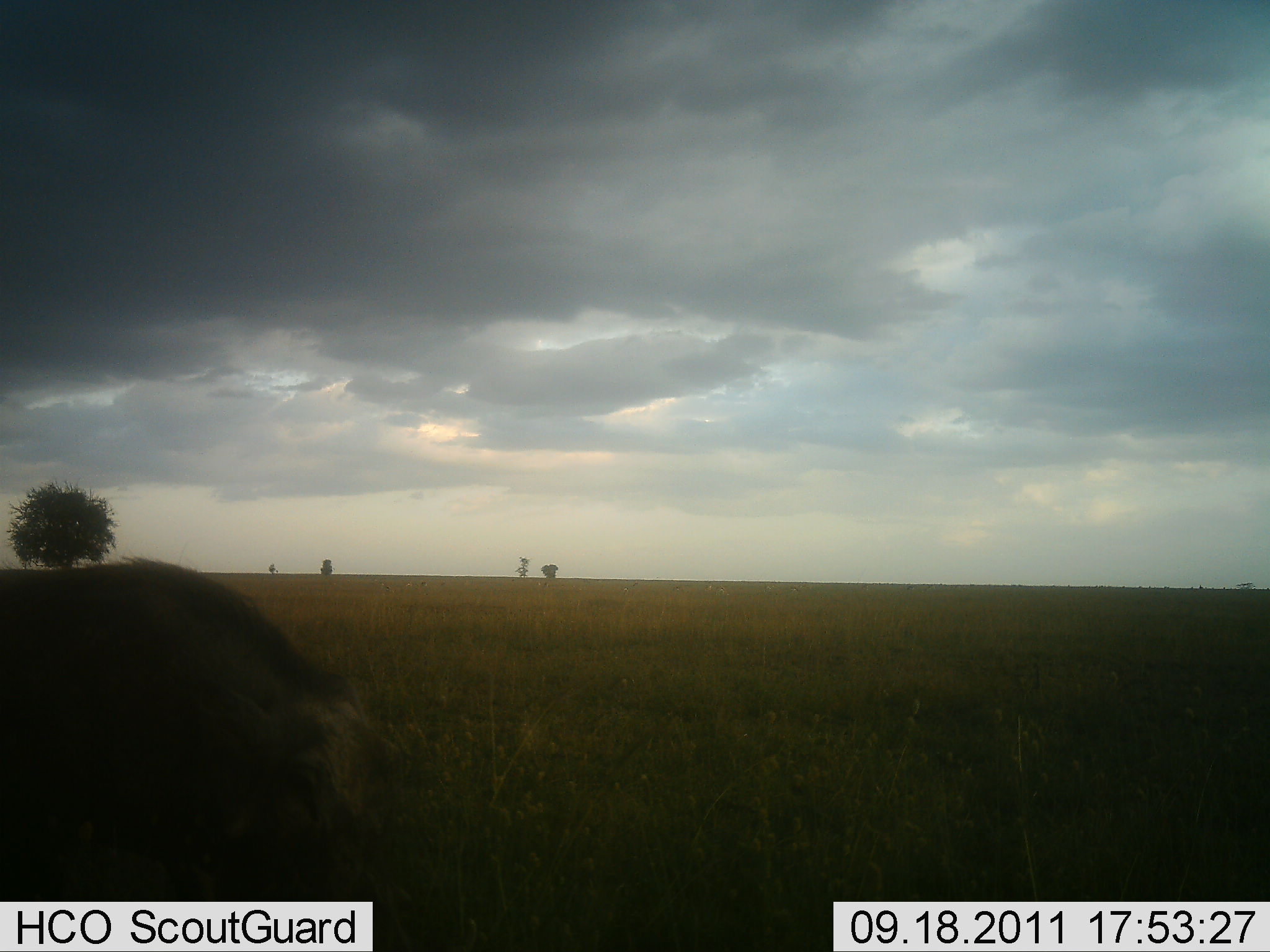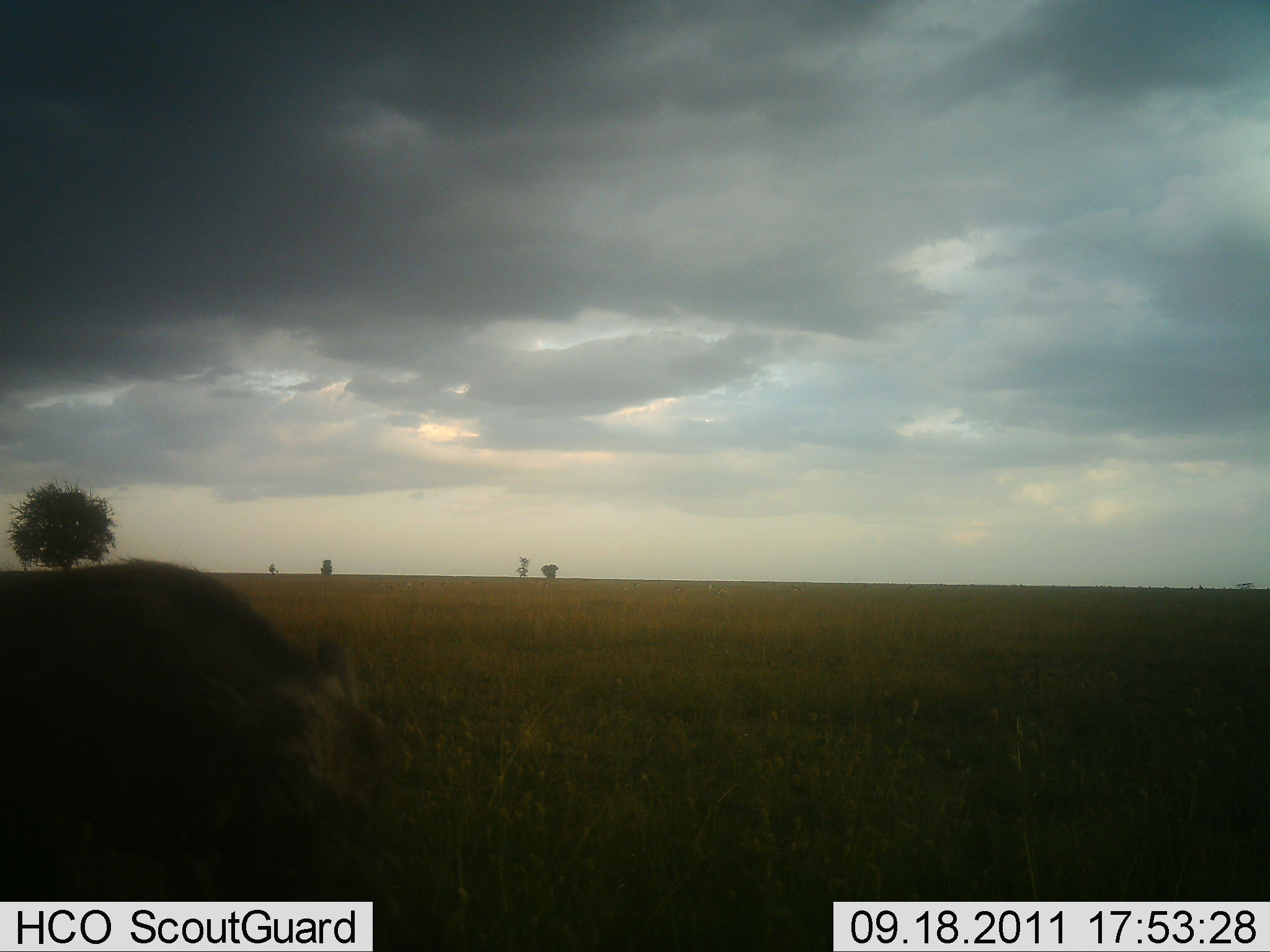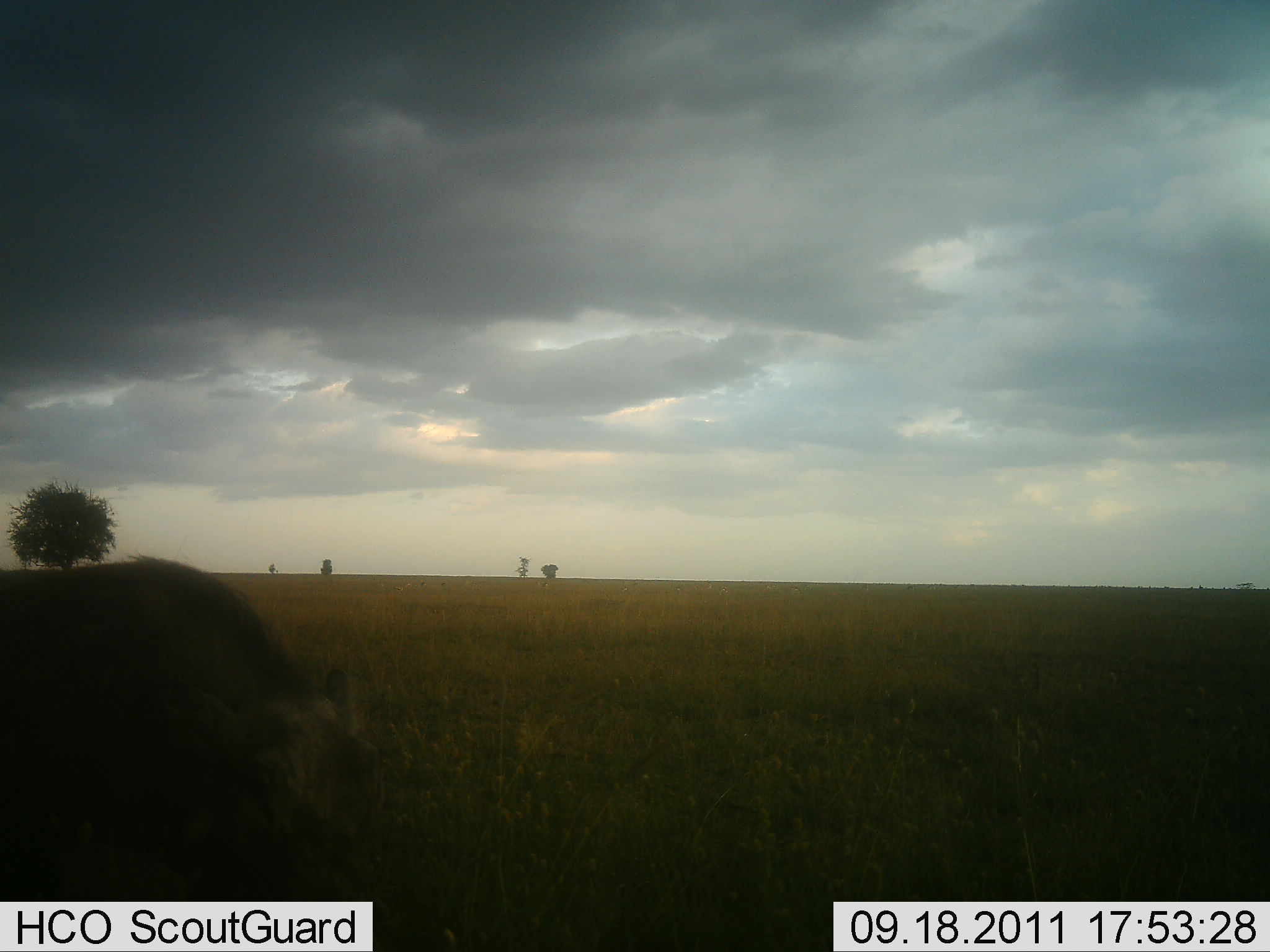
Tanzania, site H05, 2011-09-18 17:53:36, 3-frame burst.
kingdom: Animalia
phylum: Chordata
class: Mammalia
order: Artiodactyla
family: Suidae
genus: Phacochoerus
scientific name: Phacochoerus africanus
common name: warthog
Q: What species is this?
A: Warthog (Phacochoerus africanus).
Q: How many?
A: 1.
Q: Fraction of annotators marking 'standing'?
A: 17%.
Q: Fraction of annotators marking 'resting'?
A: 0%.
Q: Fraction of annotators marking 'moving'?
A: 0%.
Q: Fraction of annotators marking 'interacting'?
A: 0%.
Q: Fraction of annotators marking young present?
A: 0%.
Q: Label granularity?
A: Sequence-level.